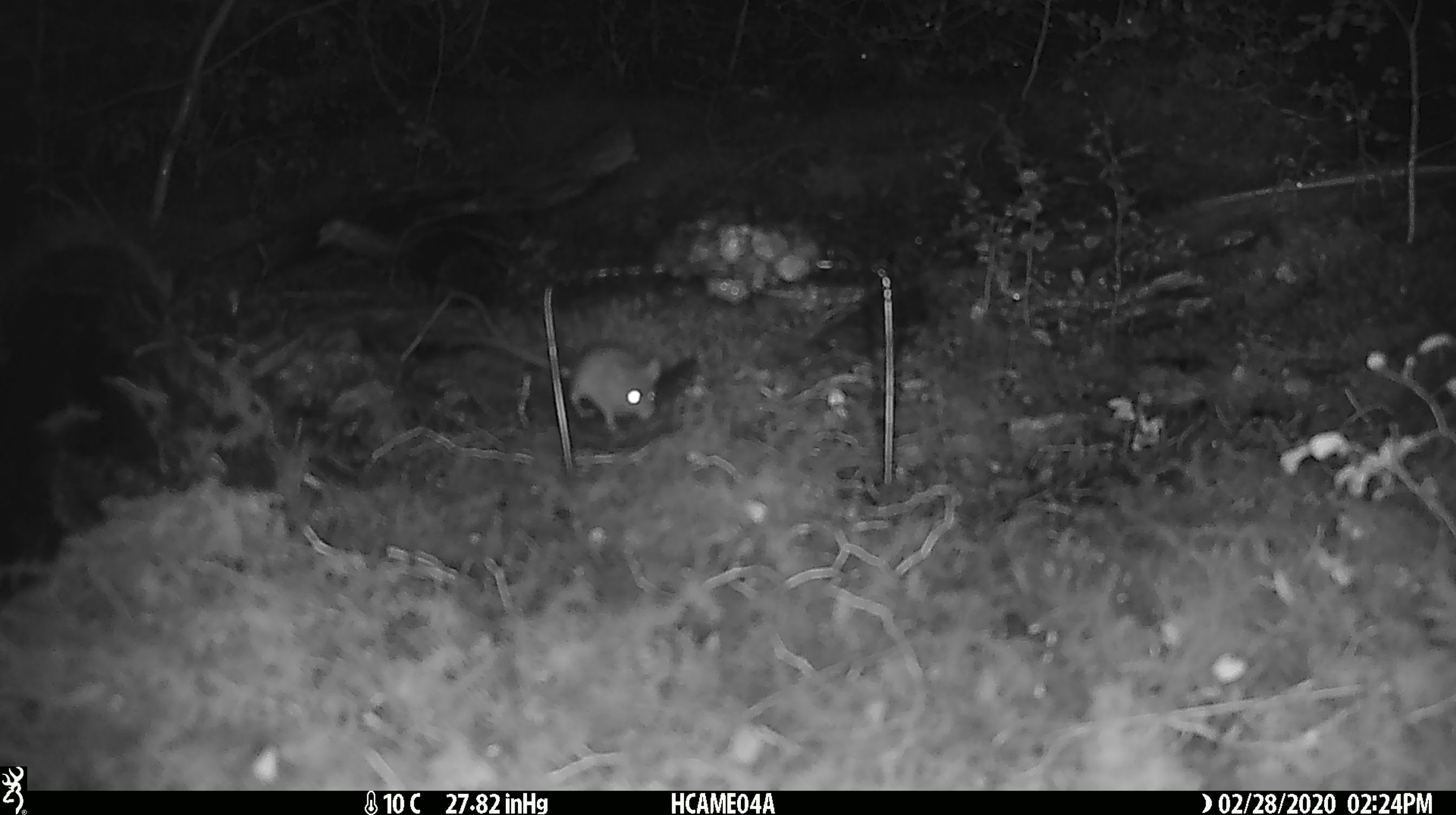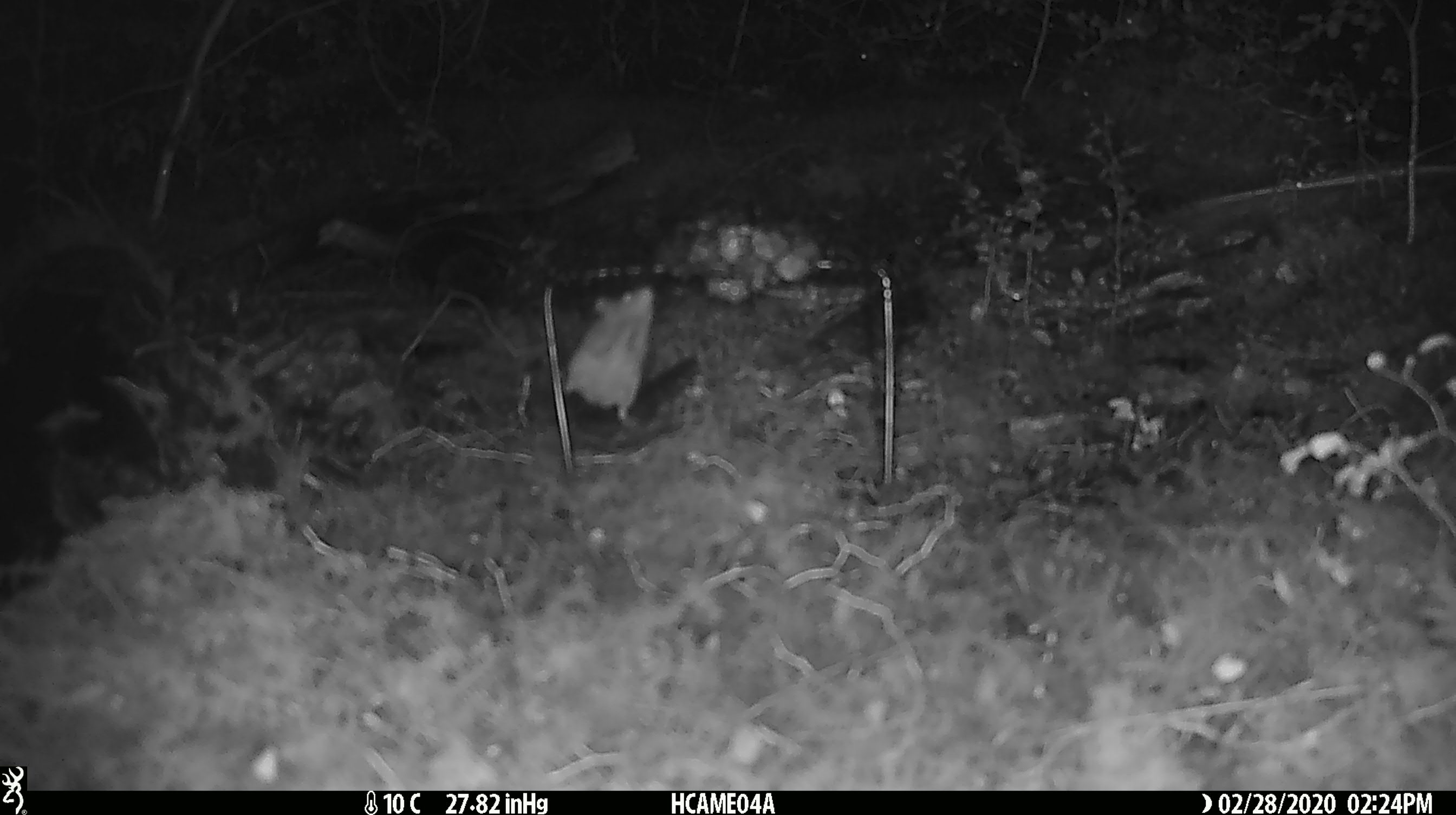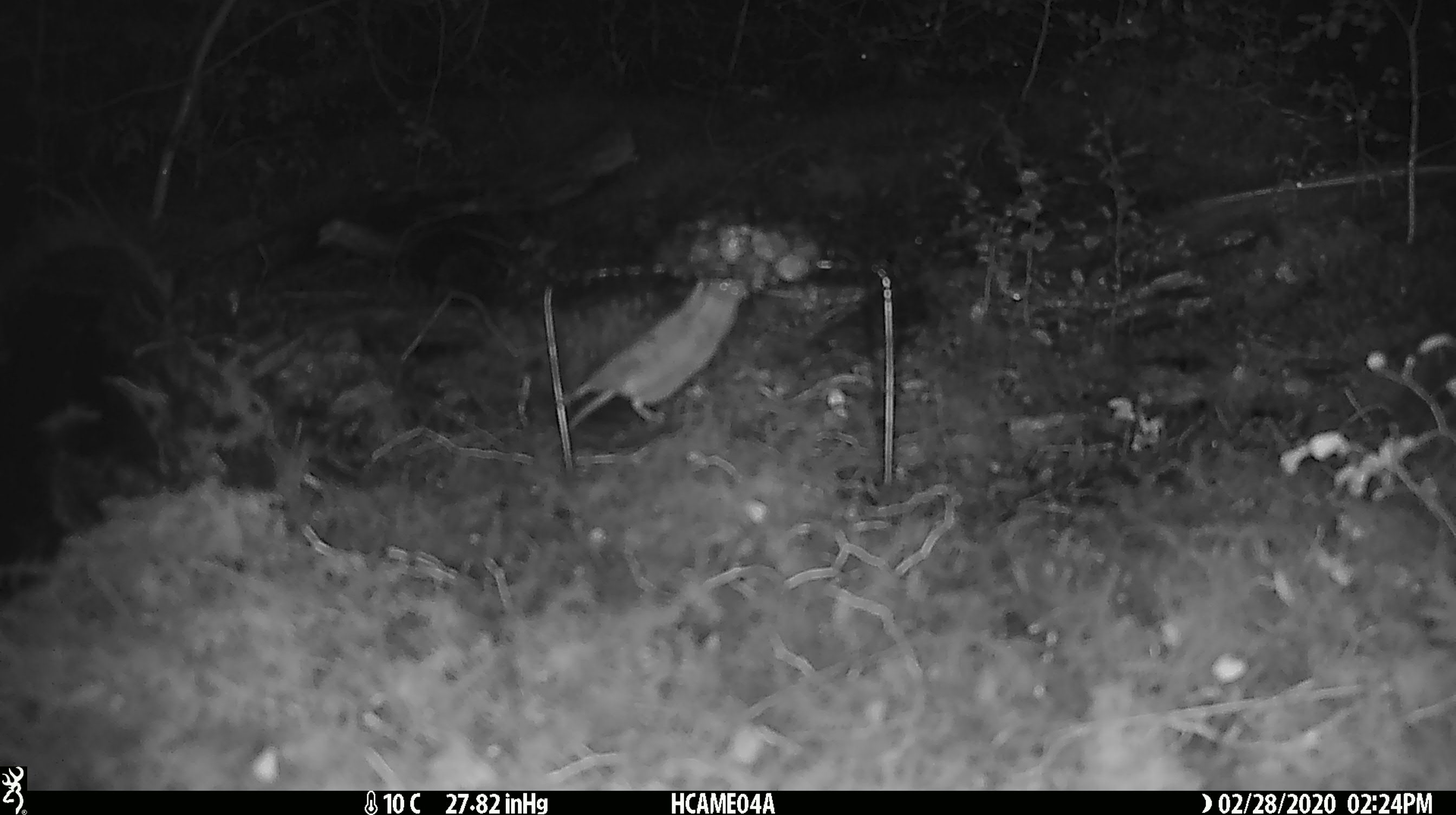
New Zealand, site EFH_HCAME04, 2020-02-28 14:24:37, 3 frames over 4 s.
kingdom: Animalia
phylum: Chordata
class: Mammalia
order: Rodentia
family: Muridae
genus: Mus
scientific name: Mus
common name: mouse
Mouse (Mus).